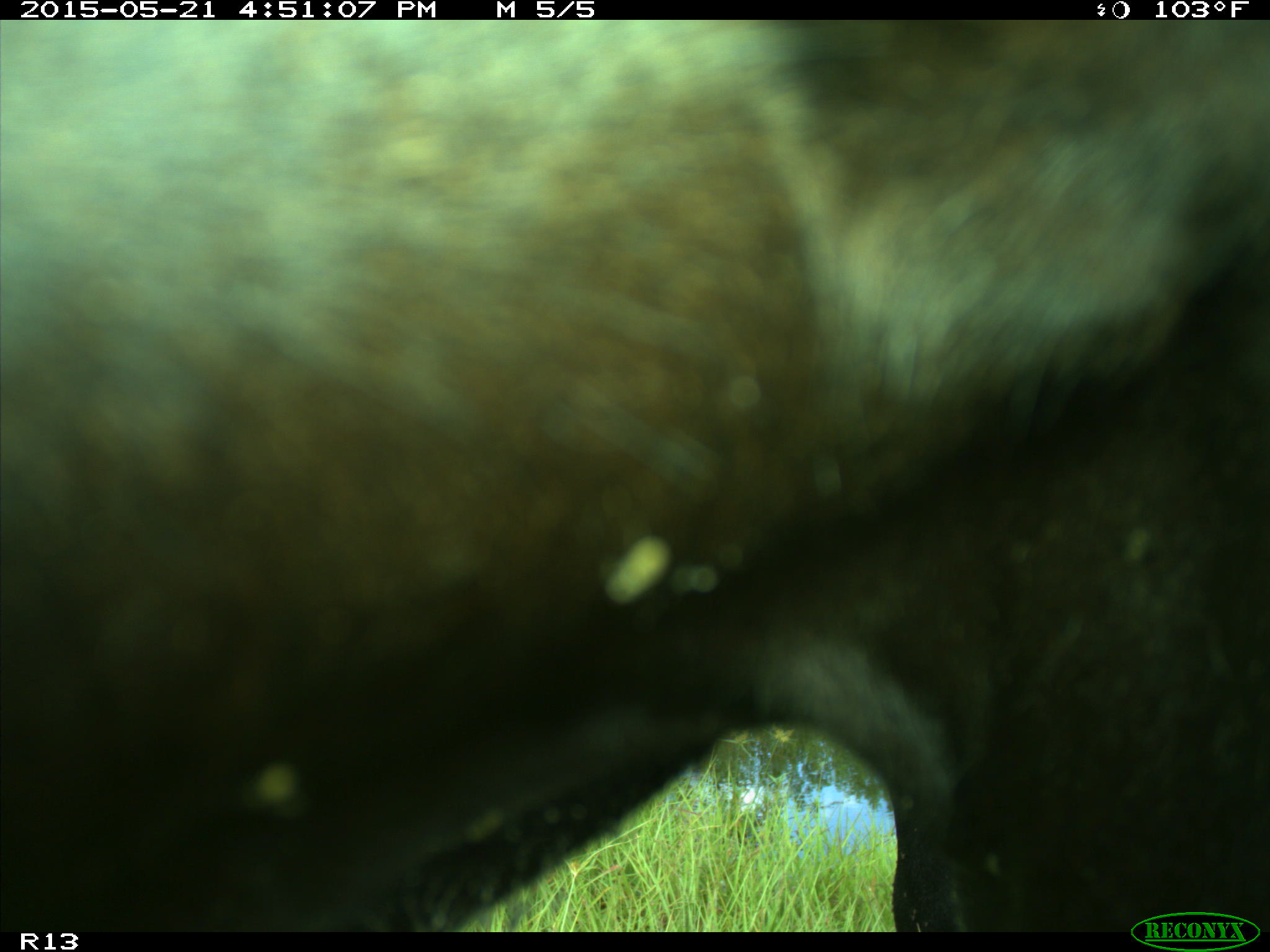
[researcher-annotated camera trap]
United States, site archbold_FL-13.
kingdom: Animalia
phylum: Chordata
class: Mammalia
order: Artiodactyla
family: Bovidae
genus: Bos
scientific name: Bos taurus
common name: domestic cow